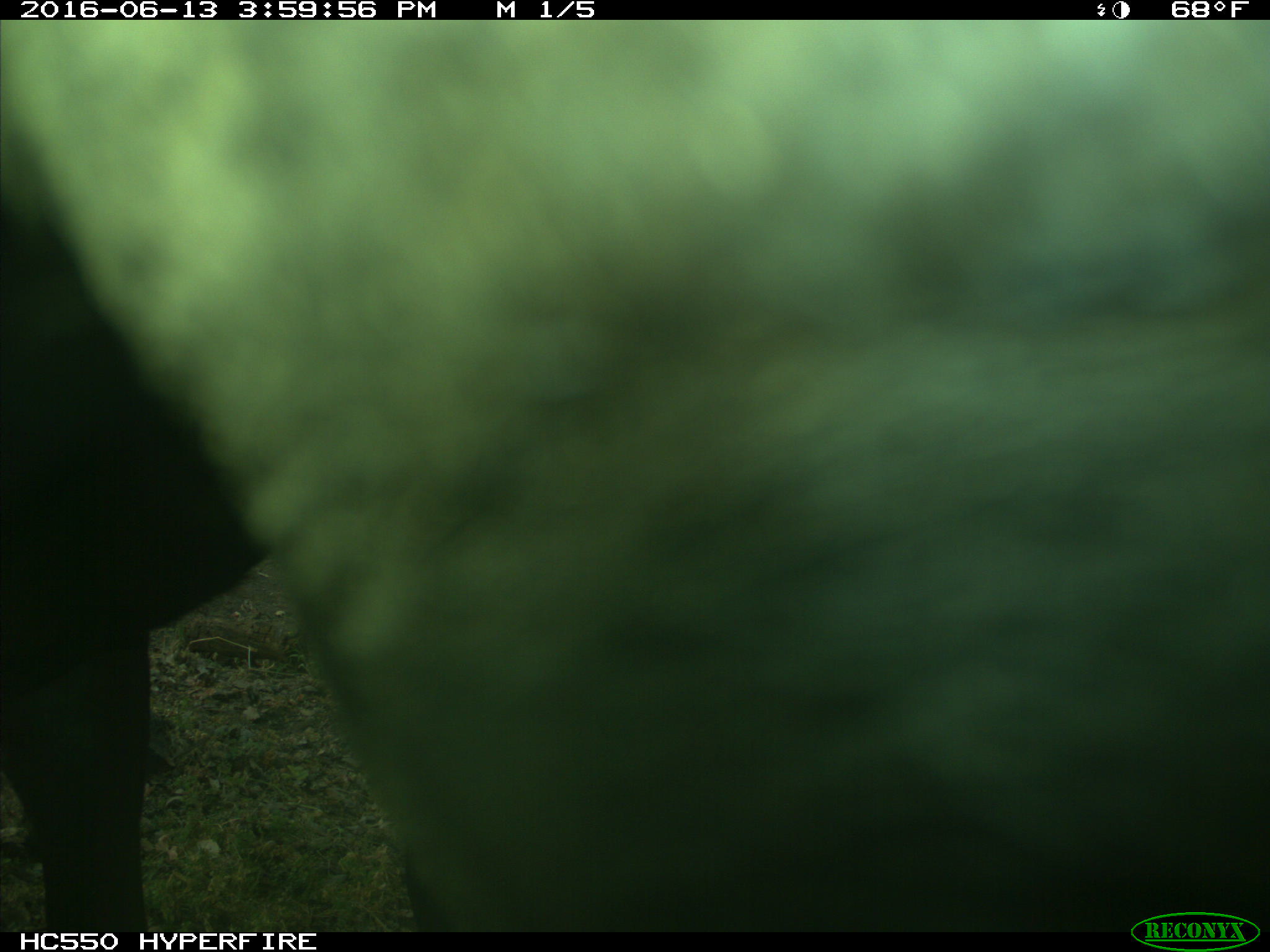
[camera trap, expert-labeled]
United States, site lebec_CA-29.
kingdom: Animalia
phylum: Chordata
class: Mammalia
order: Artiodactyla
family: Bovidae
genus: Bos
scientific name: Bos taurus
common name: domestic cow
Bos taurus (domestic cow).